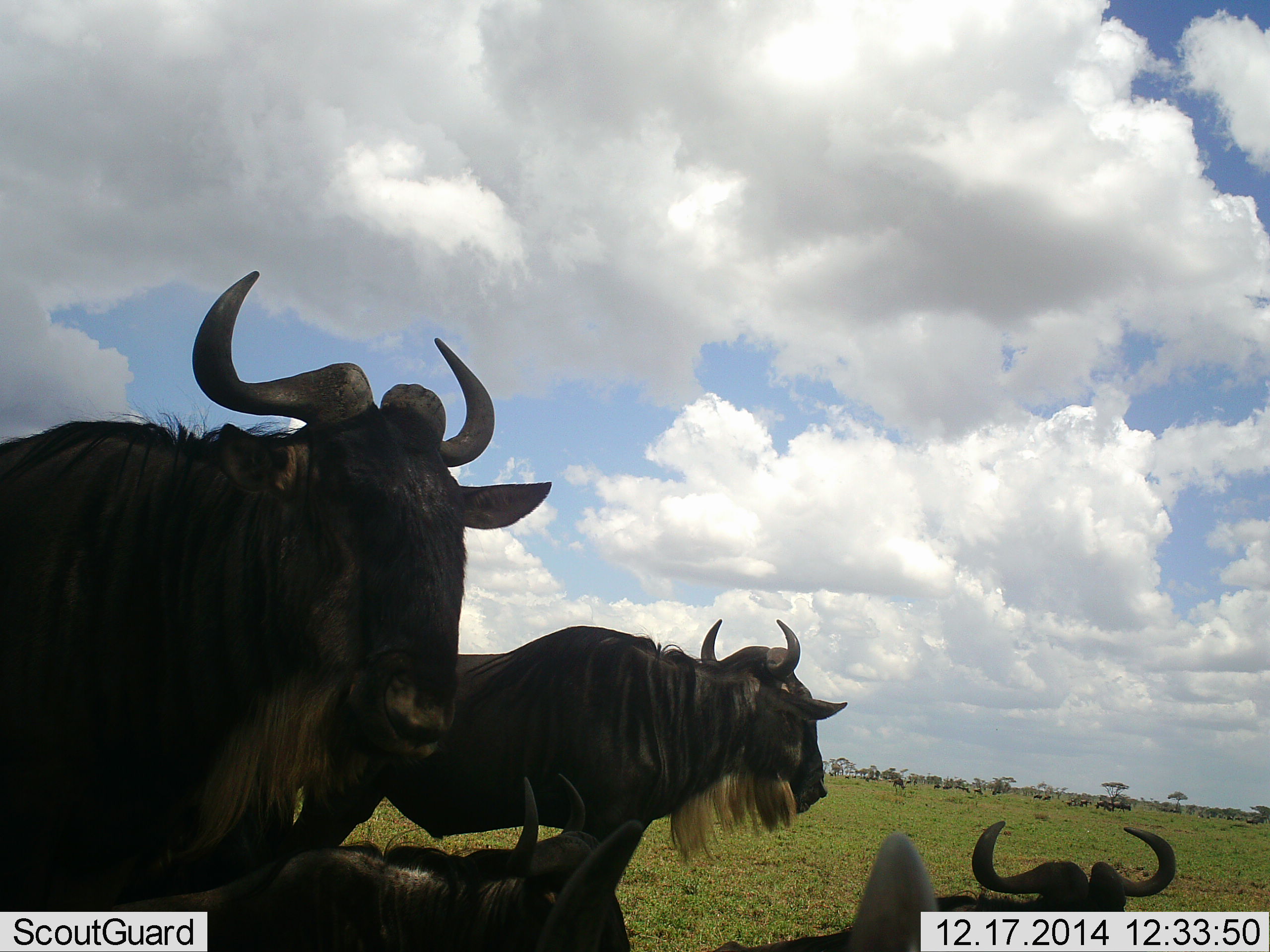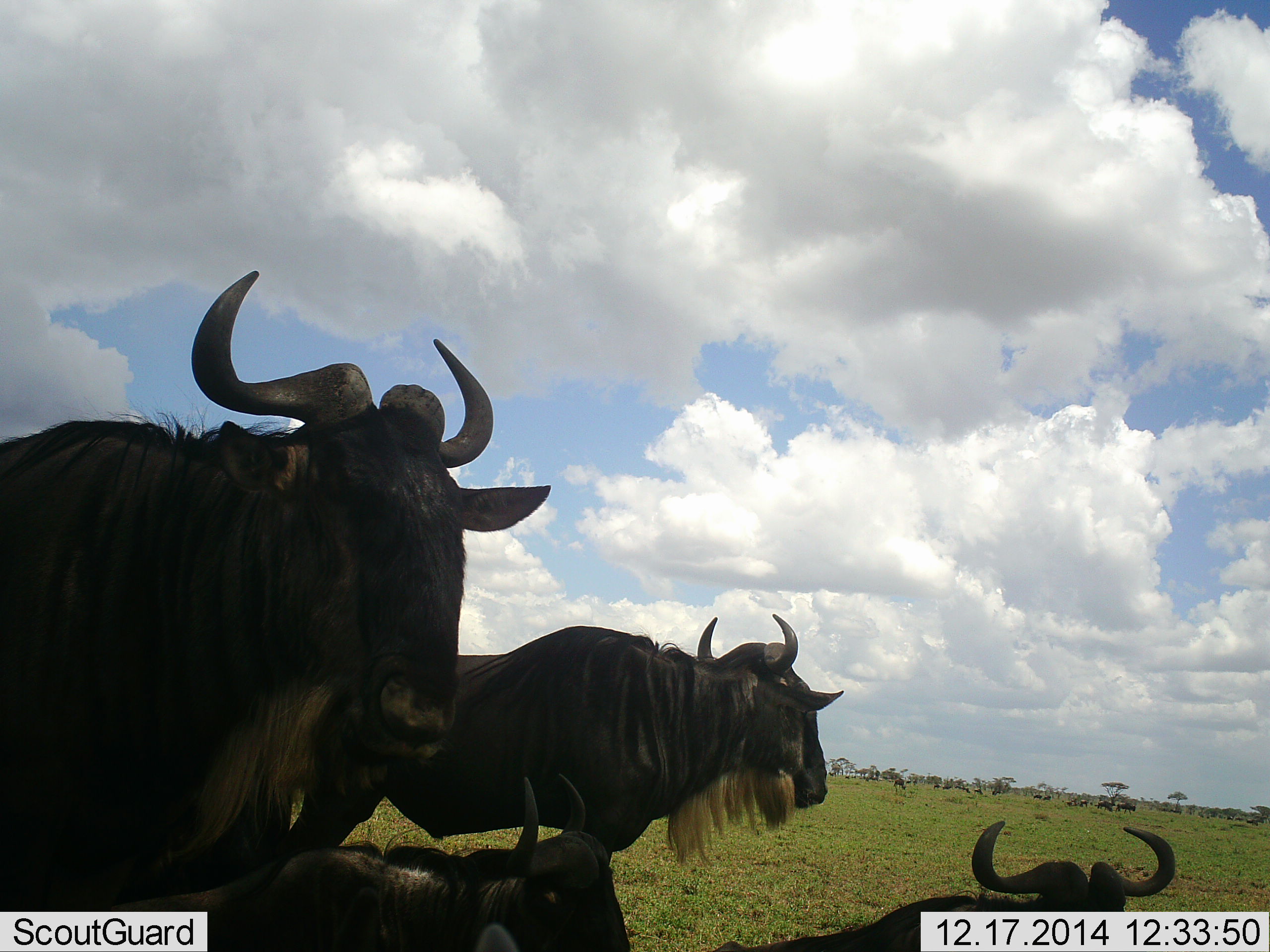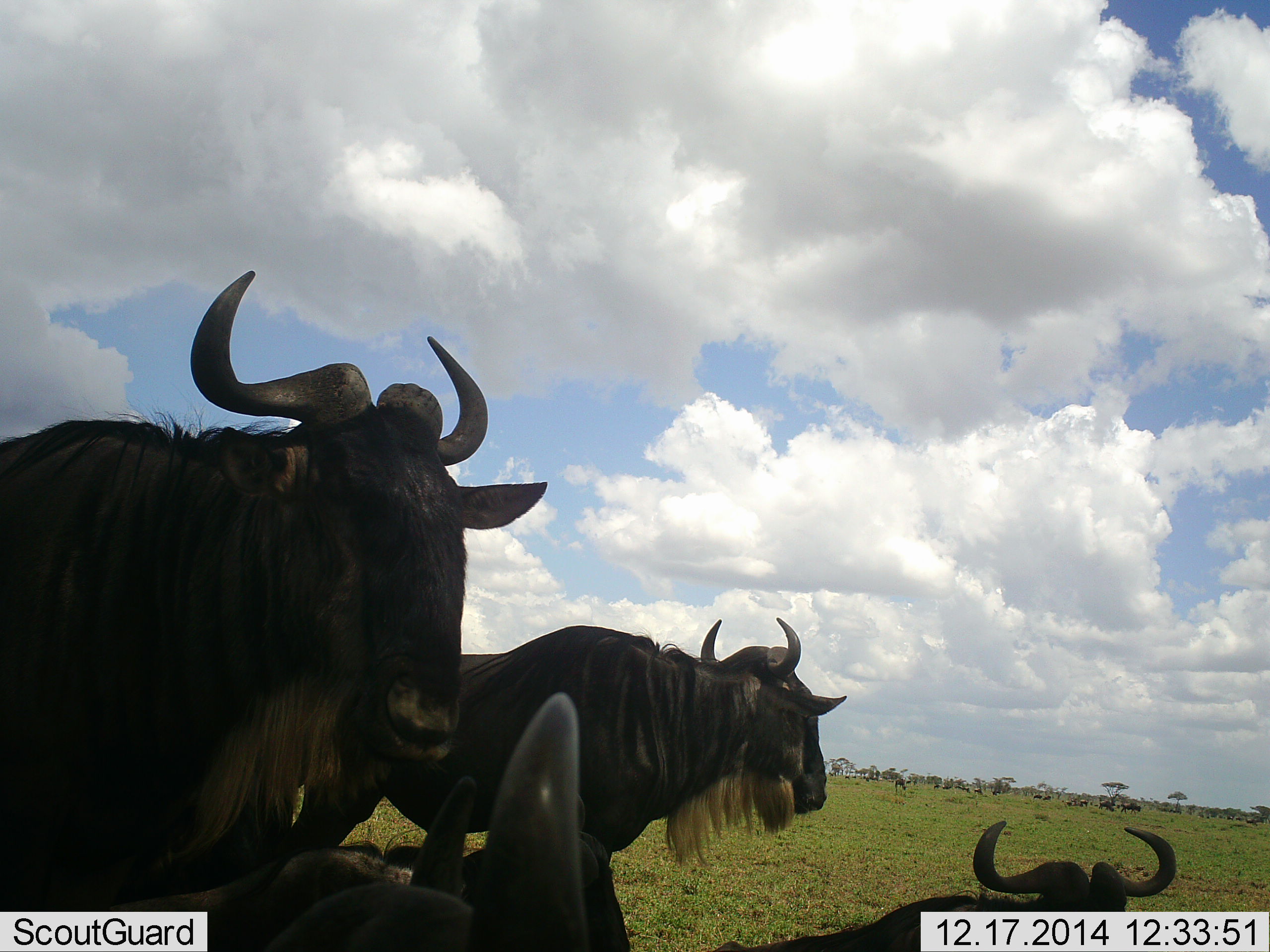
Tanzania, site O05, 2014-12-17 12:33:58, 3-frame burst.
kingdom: Animalia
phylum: Chordata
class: Mammalia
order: Artiodactyla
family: Bovidae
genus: Connochaetes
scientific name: Connochaetes taurinus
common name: blue wildebeest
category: wildebeest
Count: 5.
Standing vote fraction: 100%.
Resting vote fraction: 80%.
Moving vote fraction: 30%.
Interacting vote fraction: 0%.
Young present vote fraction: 0%.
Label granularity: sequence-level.